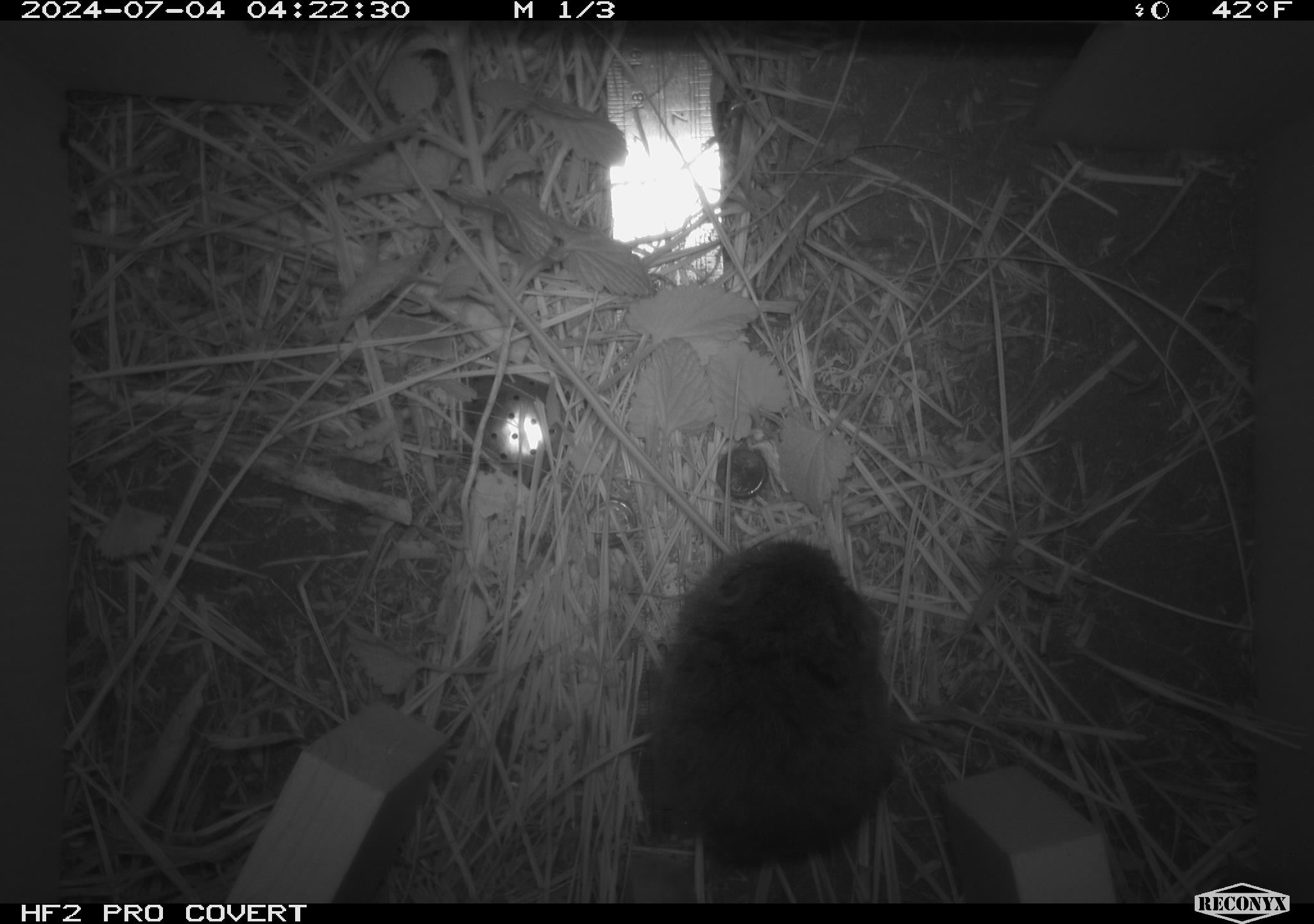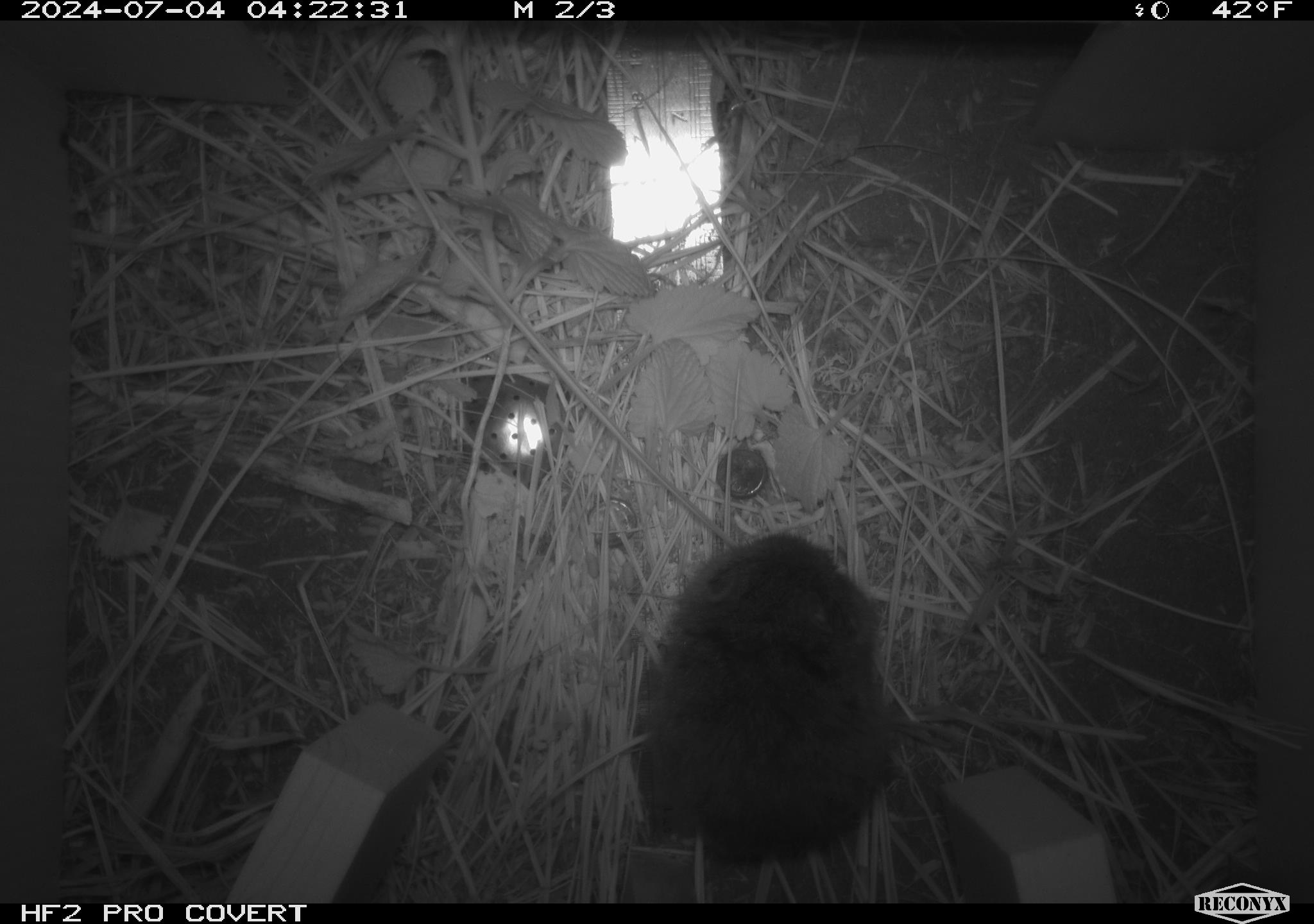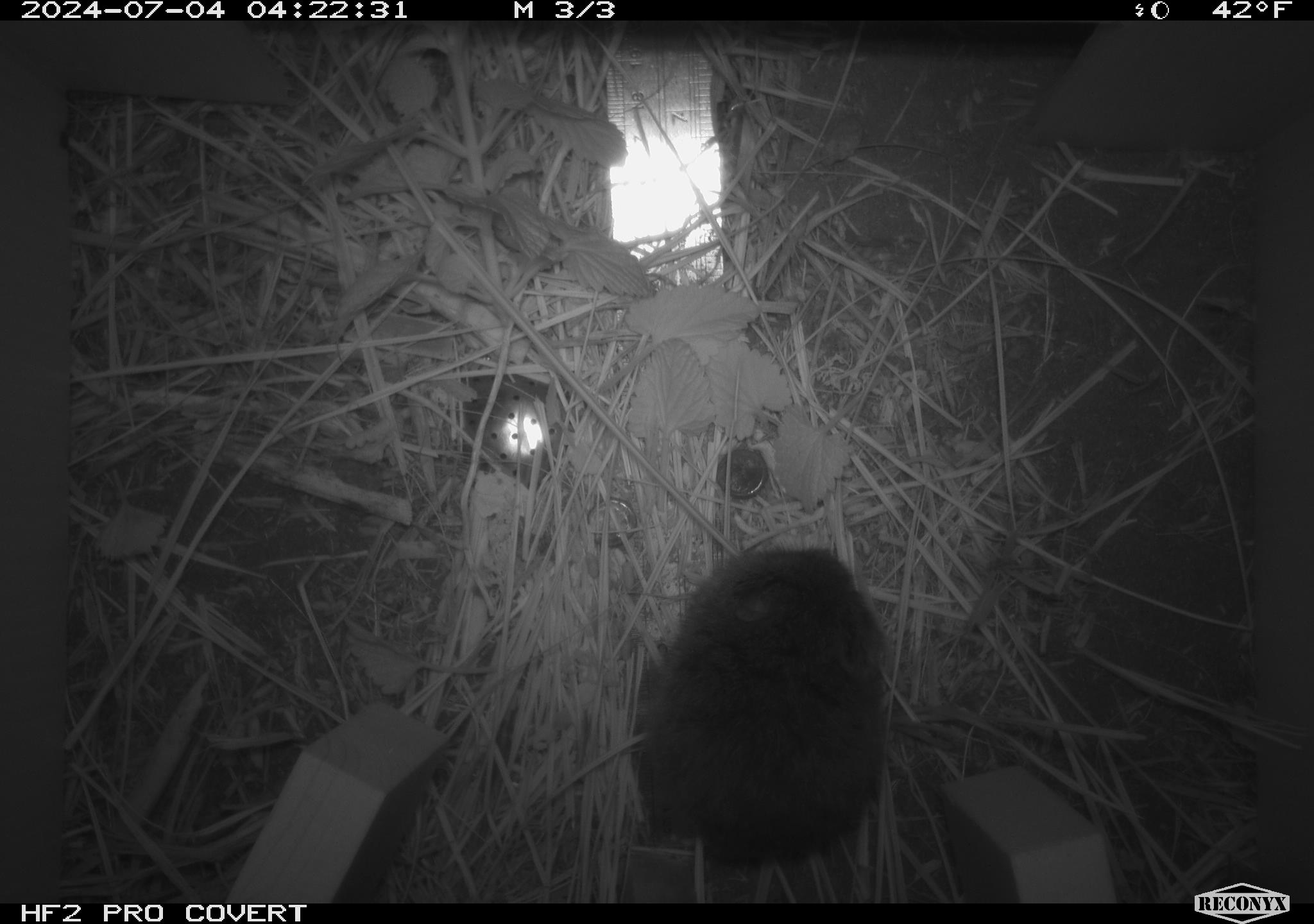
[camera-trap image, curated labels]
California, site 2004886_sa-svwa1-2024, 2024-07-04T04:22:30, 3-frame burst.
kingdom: Animalia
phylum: Chordata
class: Mammalia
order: Rodentia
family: Cricetidae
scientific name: Arvicolinae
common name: voles, lemmings, and muskrats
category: arvicolinae subfamily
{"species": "arvicolinae subfamily (voles, lemmings, and muskrats) (Arvicolinae)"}